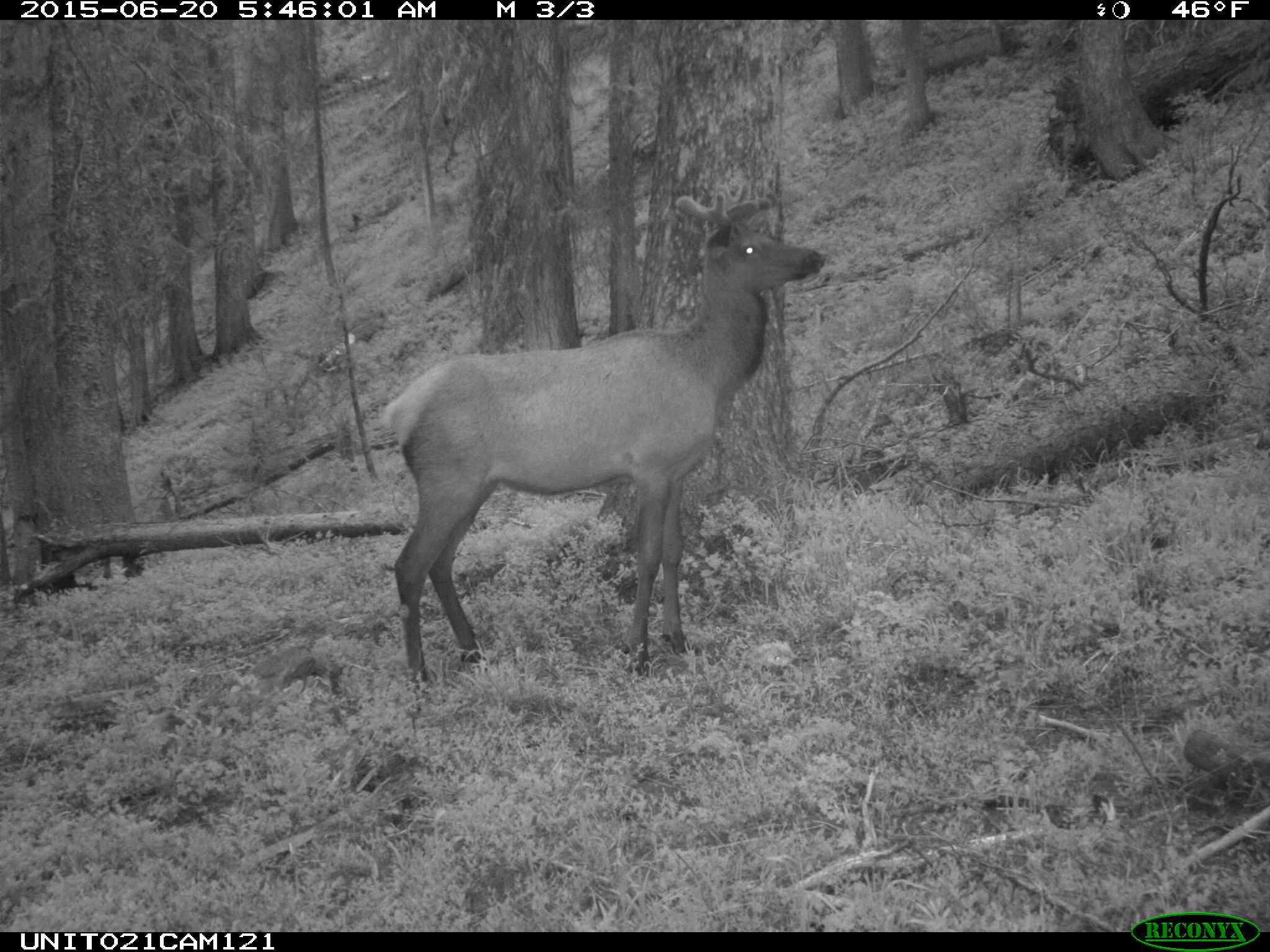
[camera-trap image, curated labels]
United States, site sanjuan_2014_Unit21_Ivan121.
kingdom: Animalia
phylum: Chordata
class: Mammalia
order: Artiodactyla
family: Cervidae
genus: Cervus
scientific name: Cervus elaphus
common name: red deer